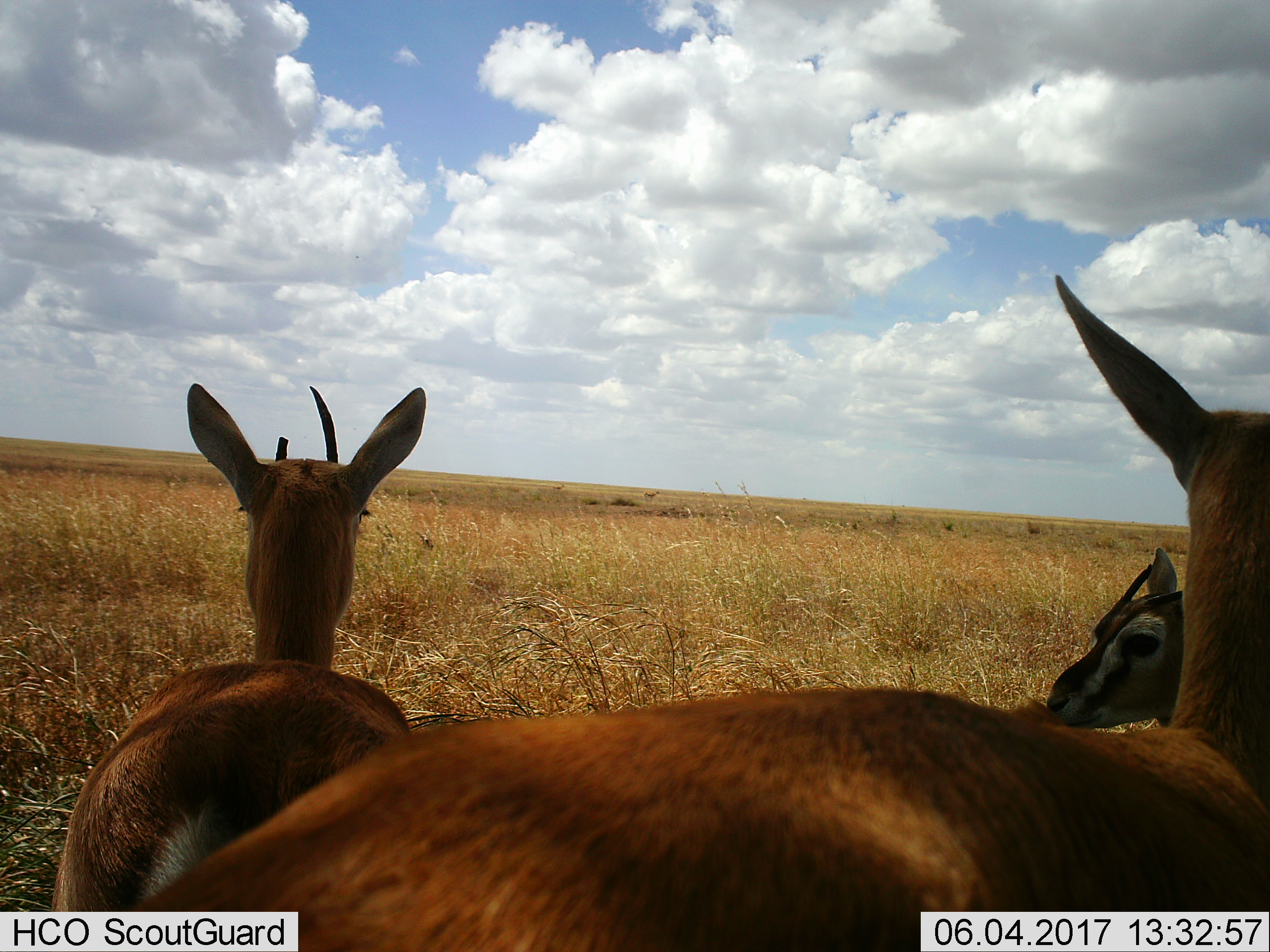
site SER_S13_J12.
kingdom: Animalia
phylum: Chordata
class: Mammalia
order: Artiodactyla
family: Bovidae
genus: Eudorcas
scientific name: Eudorcas thomsonii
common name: thomson's gazelle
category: gazellethomsons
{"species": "gazellethomsons (thomson's gazelle) (Eudorcas thomsonii)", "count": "5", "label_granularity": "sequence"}